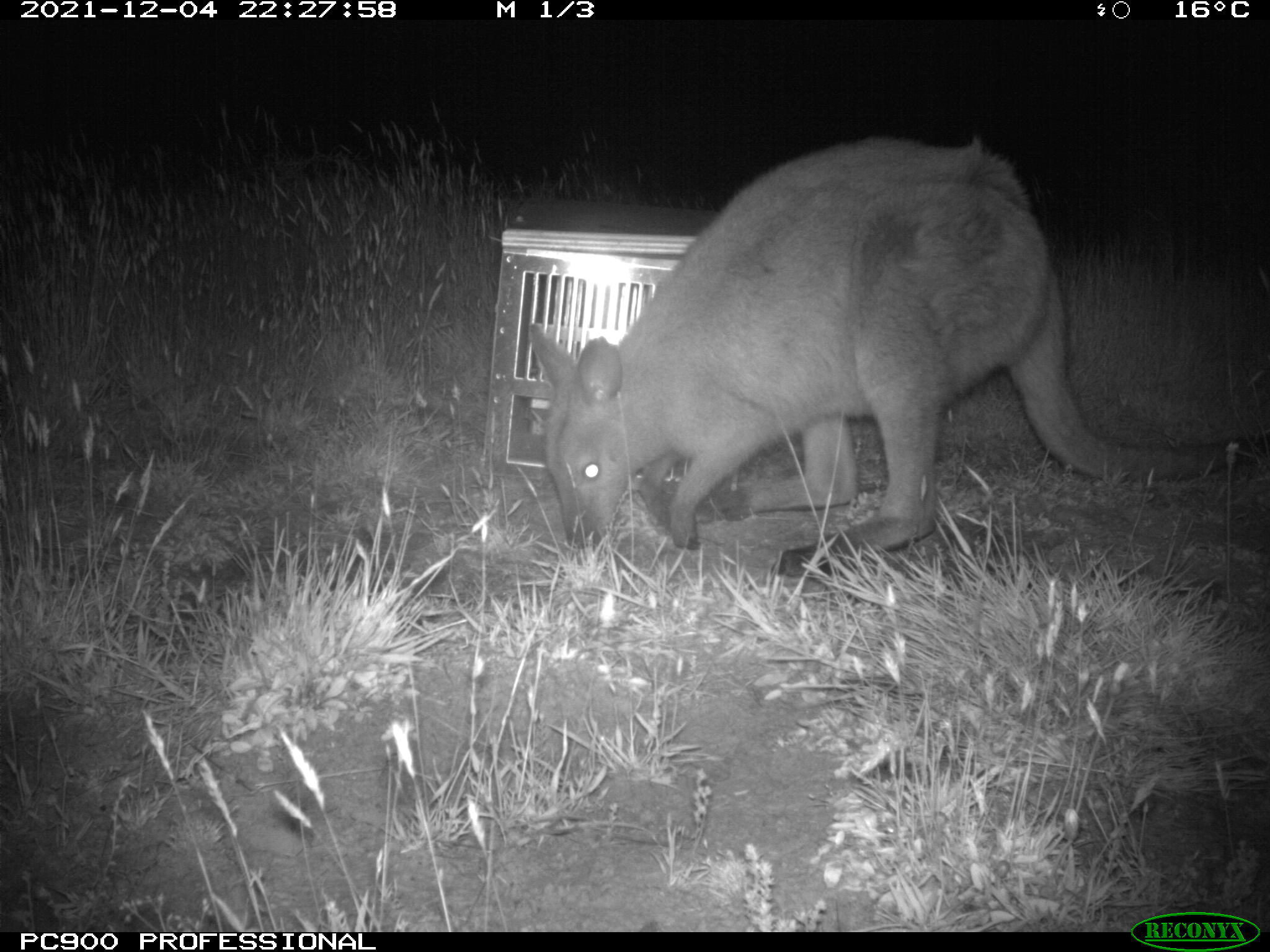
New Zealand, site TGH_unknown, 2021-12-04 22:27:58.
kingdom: Animalia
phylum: Chordata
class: Mammalia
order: Diprotodontia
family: Macropodidae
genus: Notamacropus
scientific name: Notamacropus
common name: wallaby